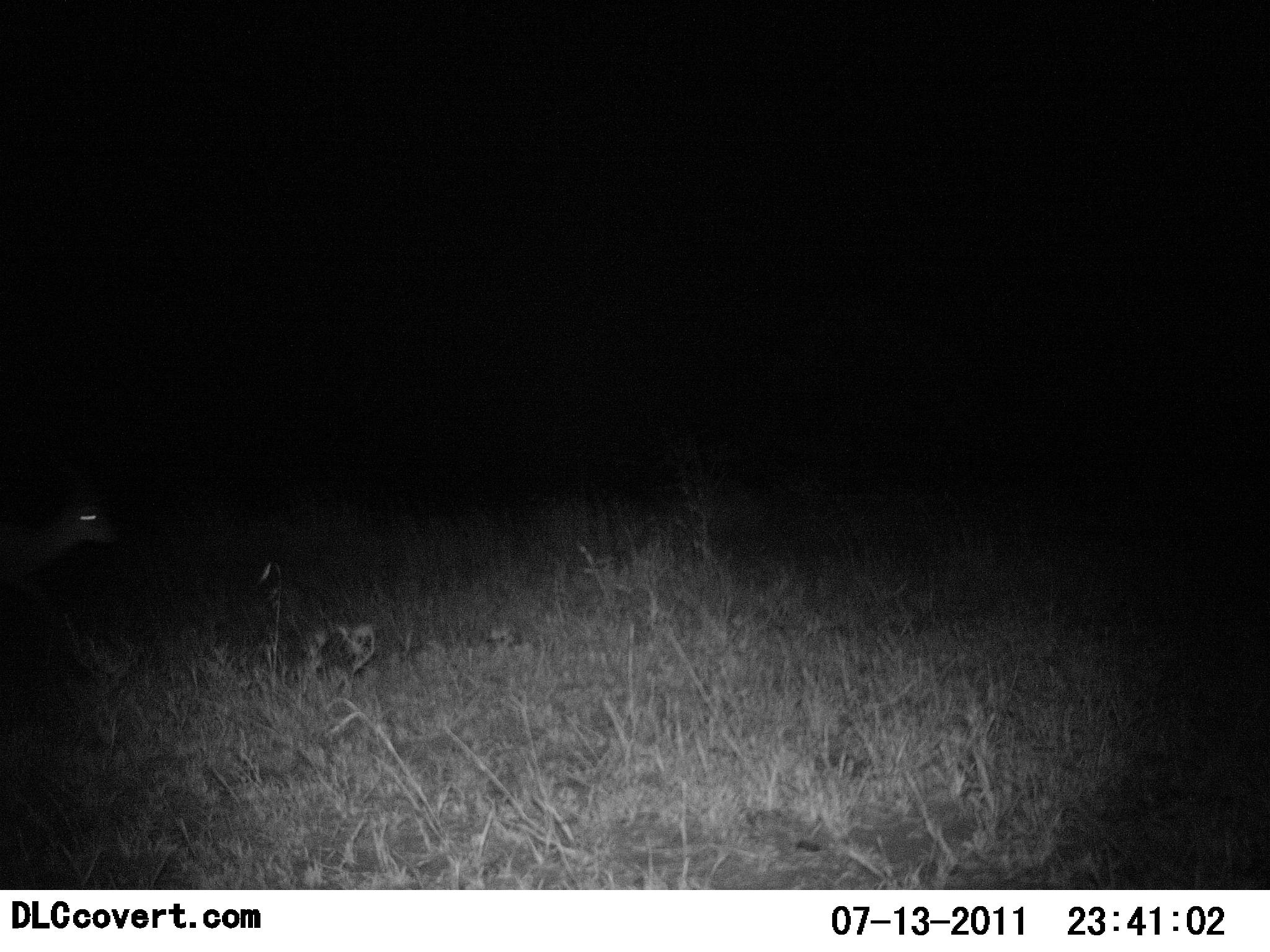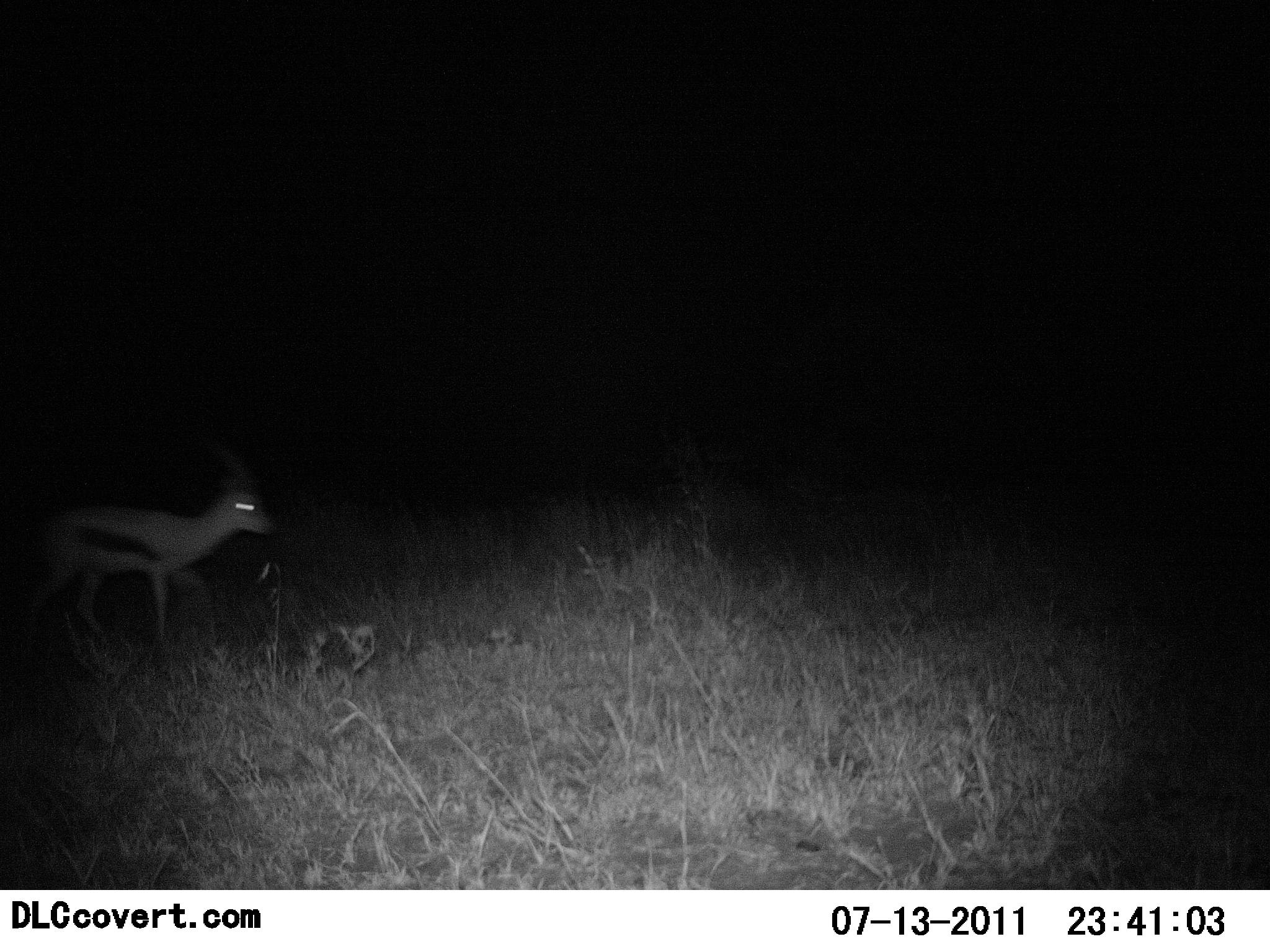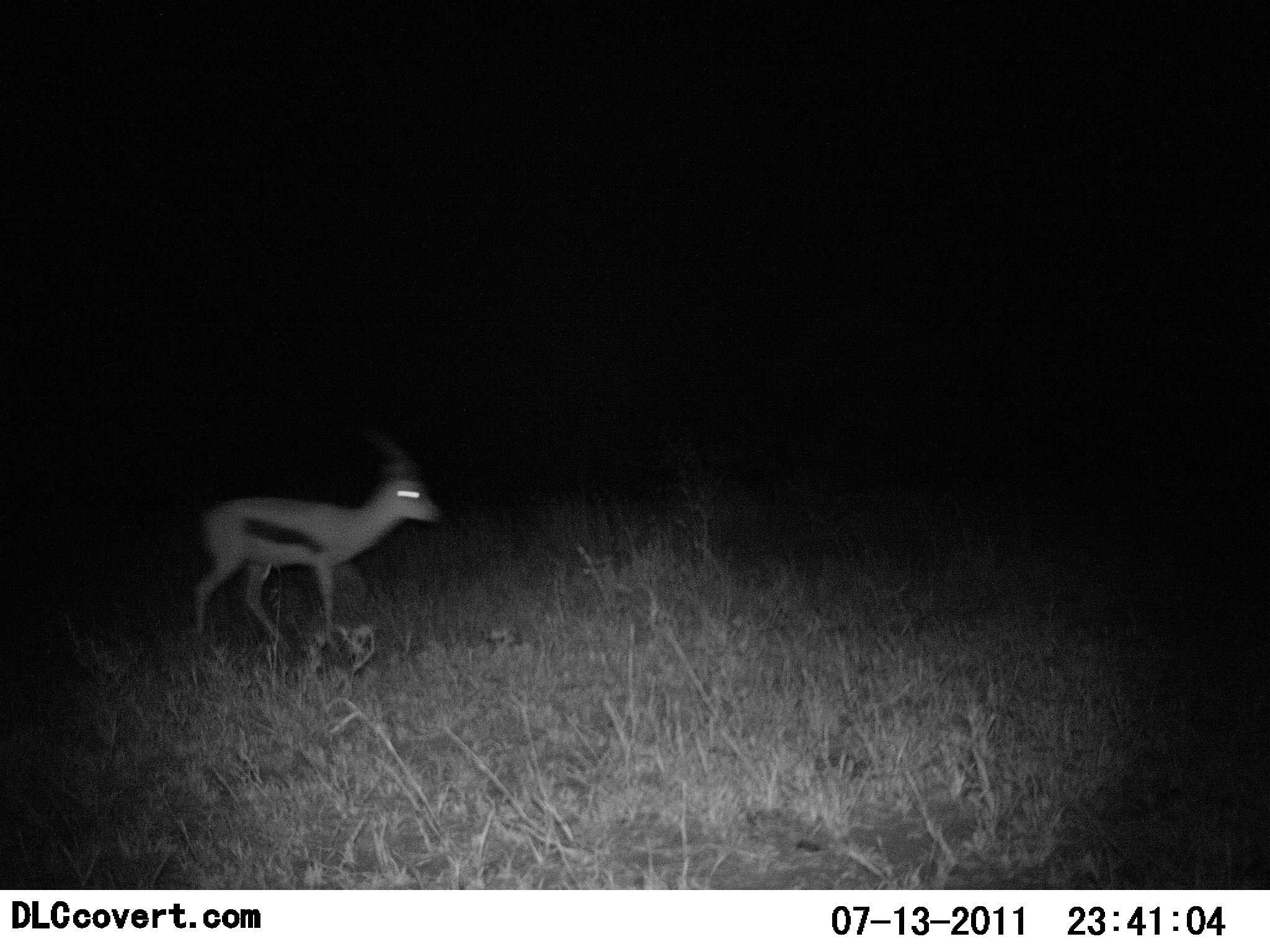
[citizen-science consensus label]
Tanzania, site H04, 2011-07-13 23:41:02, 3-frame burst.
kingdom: Animalia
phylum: Chordata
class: Mammalia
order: Artiodactyla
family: Bovidae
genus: Eudorcas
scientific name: Eudorcas thomsonii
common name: thomson's gazelle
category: gazellethomsons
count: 1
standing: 17%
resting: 0%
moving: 100%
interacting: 0%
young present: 0%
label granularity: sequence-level